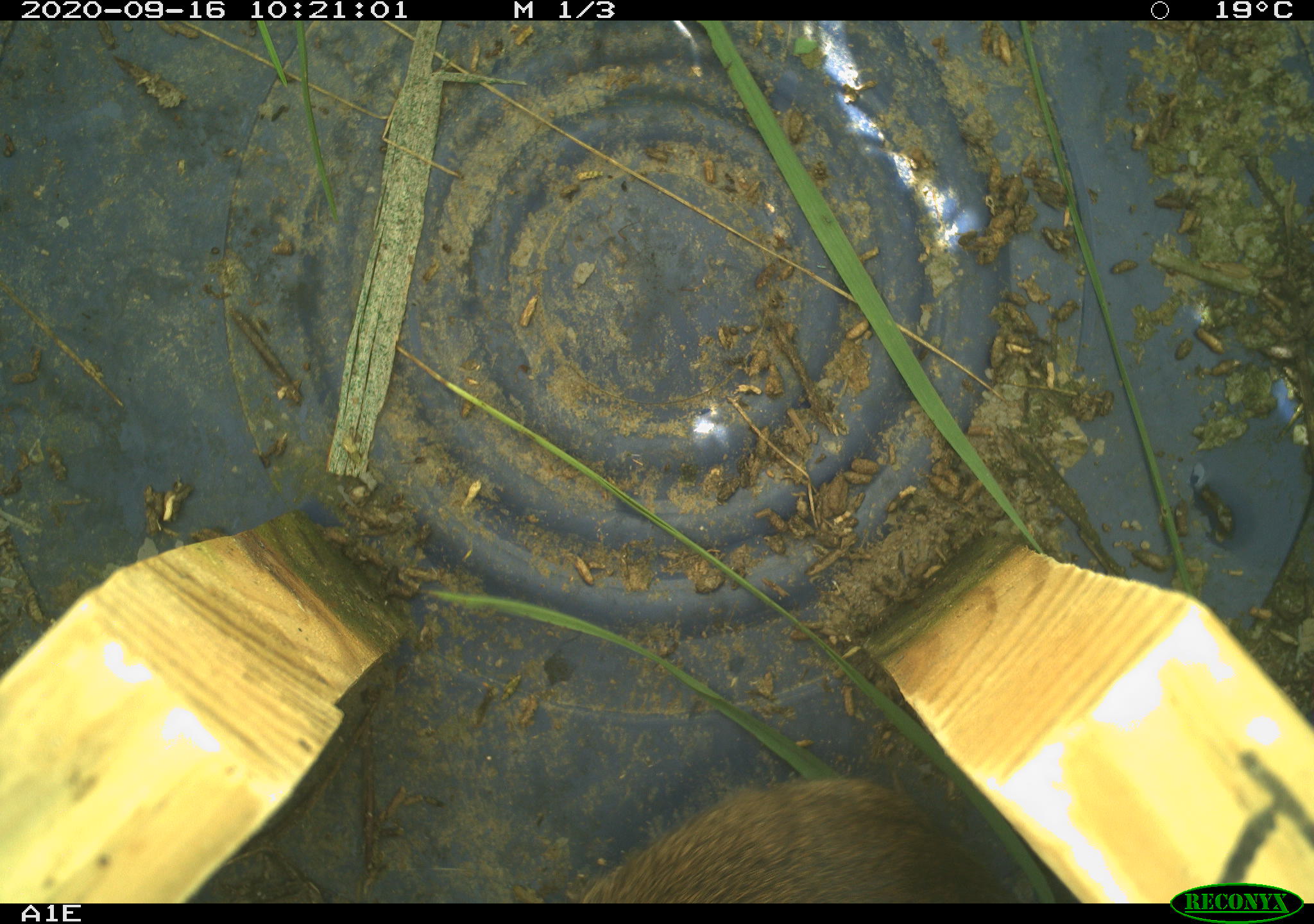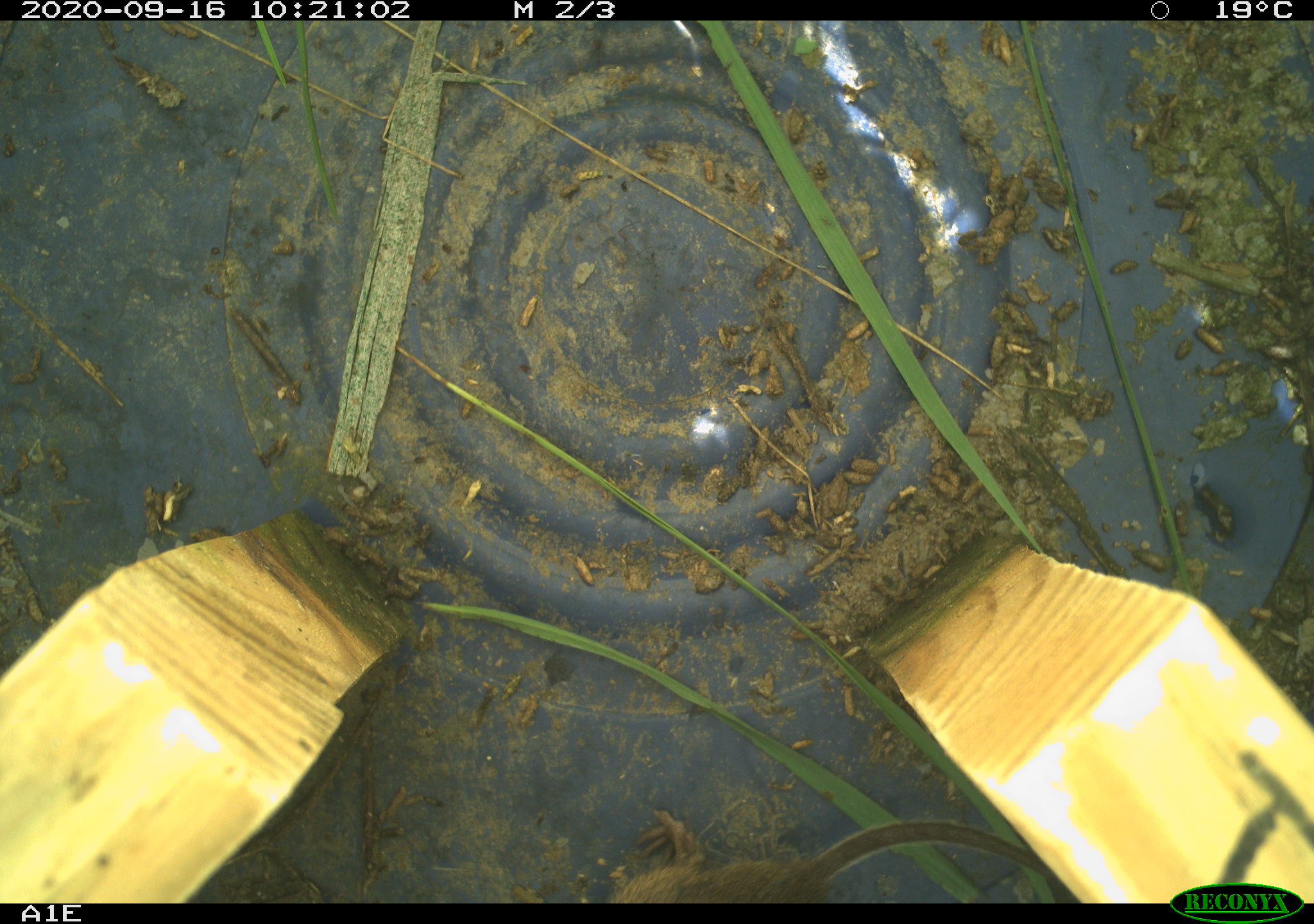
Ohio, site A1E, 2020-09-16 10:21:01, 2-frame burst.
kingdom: Animalia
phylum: Chordata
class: Mammalia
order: Rodentia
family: Cricetidae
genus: Microtus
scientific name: Microtus pennsylvanicus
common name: meadow vole